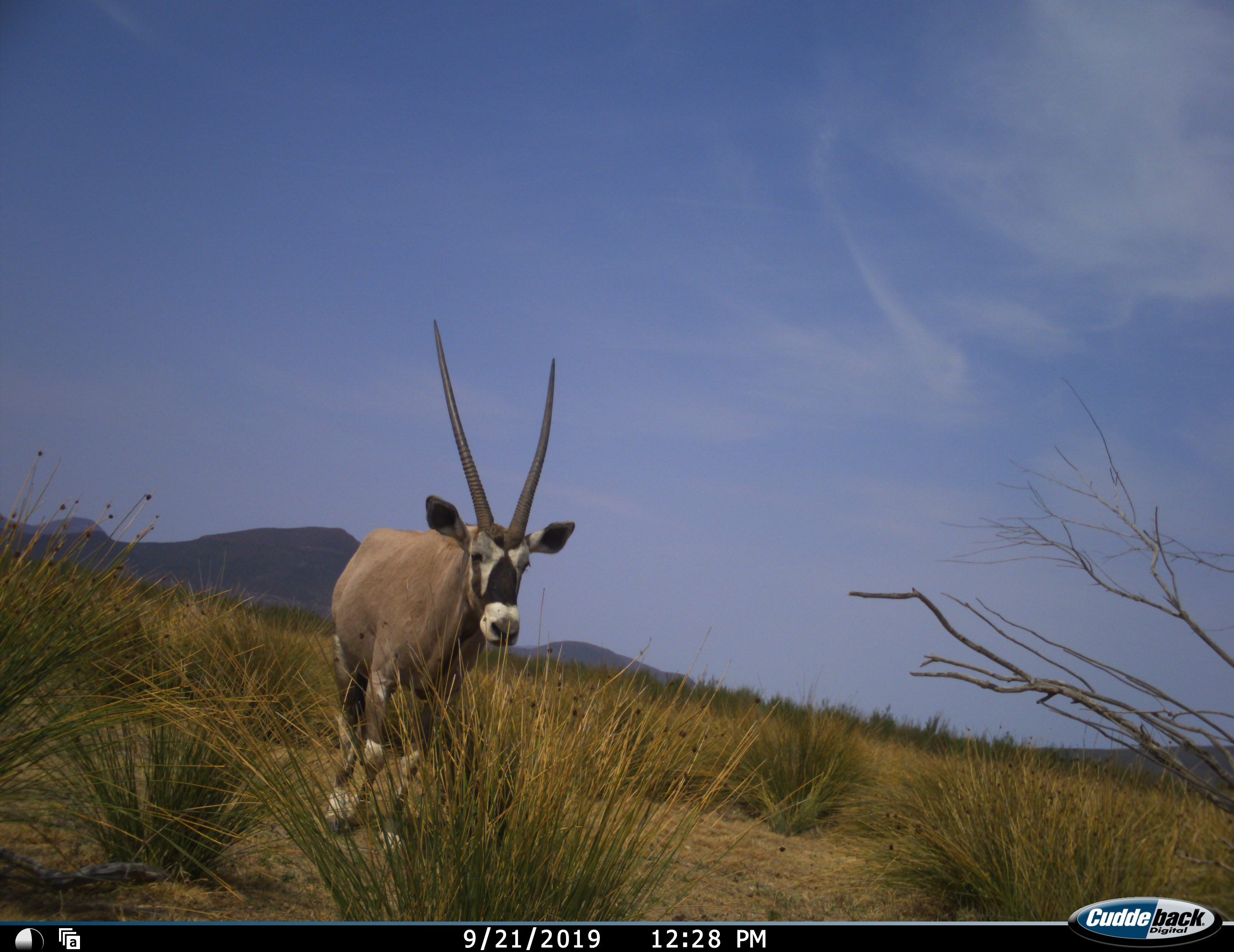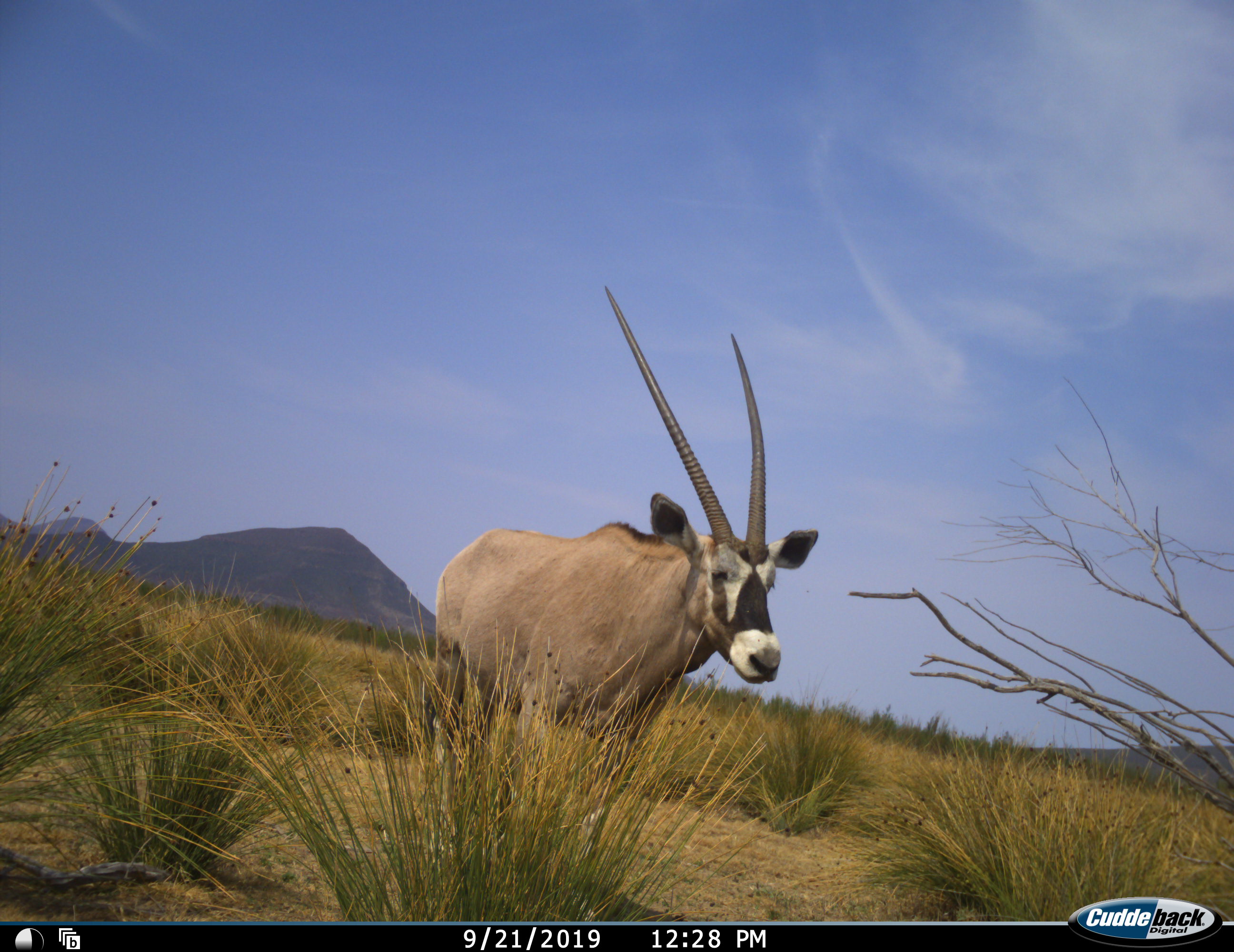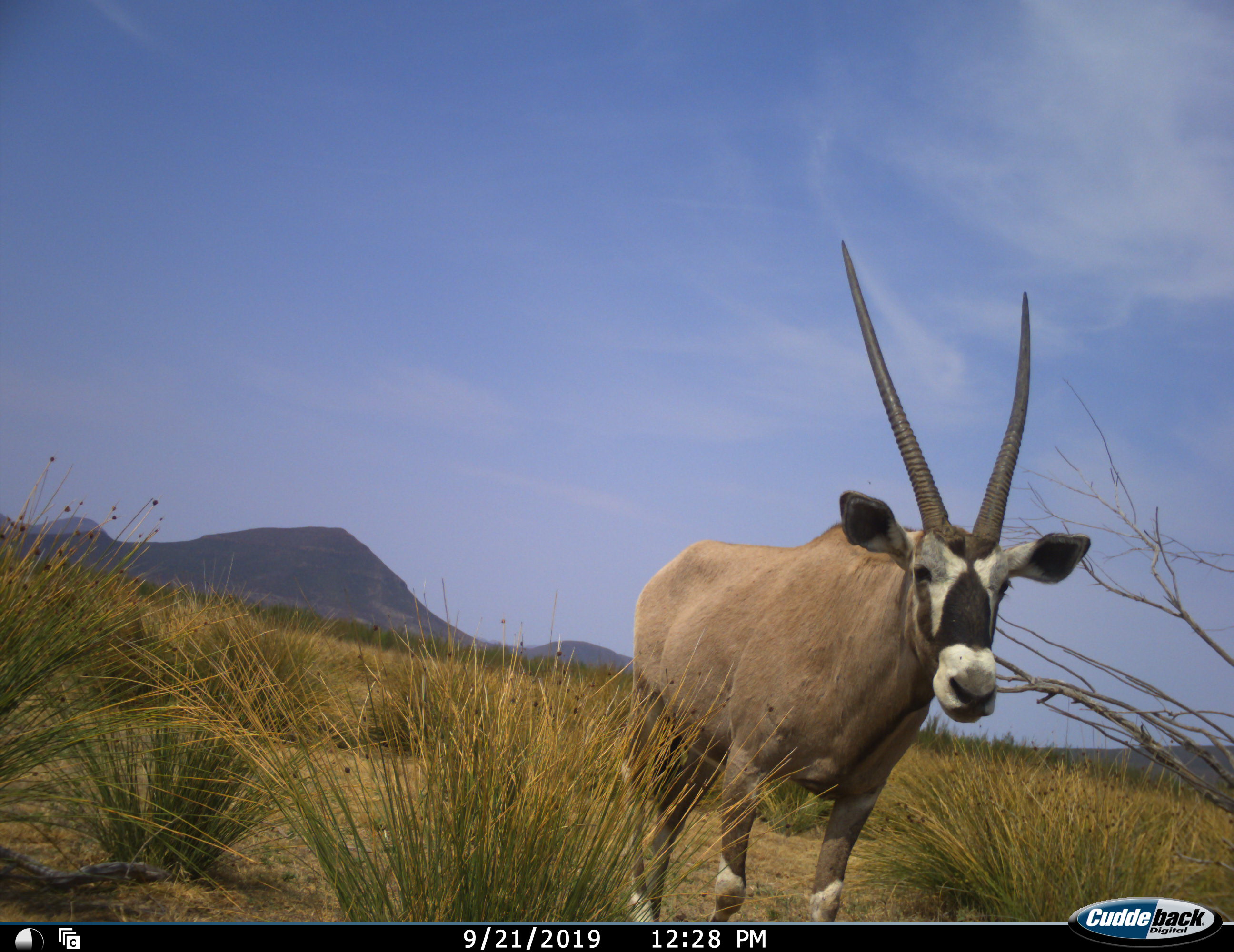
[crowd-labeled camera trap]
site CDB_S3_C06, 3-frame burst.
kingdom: Animalia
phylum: Chordata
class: Mammalia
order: Artiodactyla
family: Bovidae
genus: Oryx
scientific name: Oryx gazella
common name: gemsbok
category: oryx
Oryx (gemsbok) (Oryx gazella), count 1. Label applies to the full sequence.